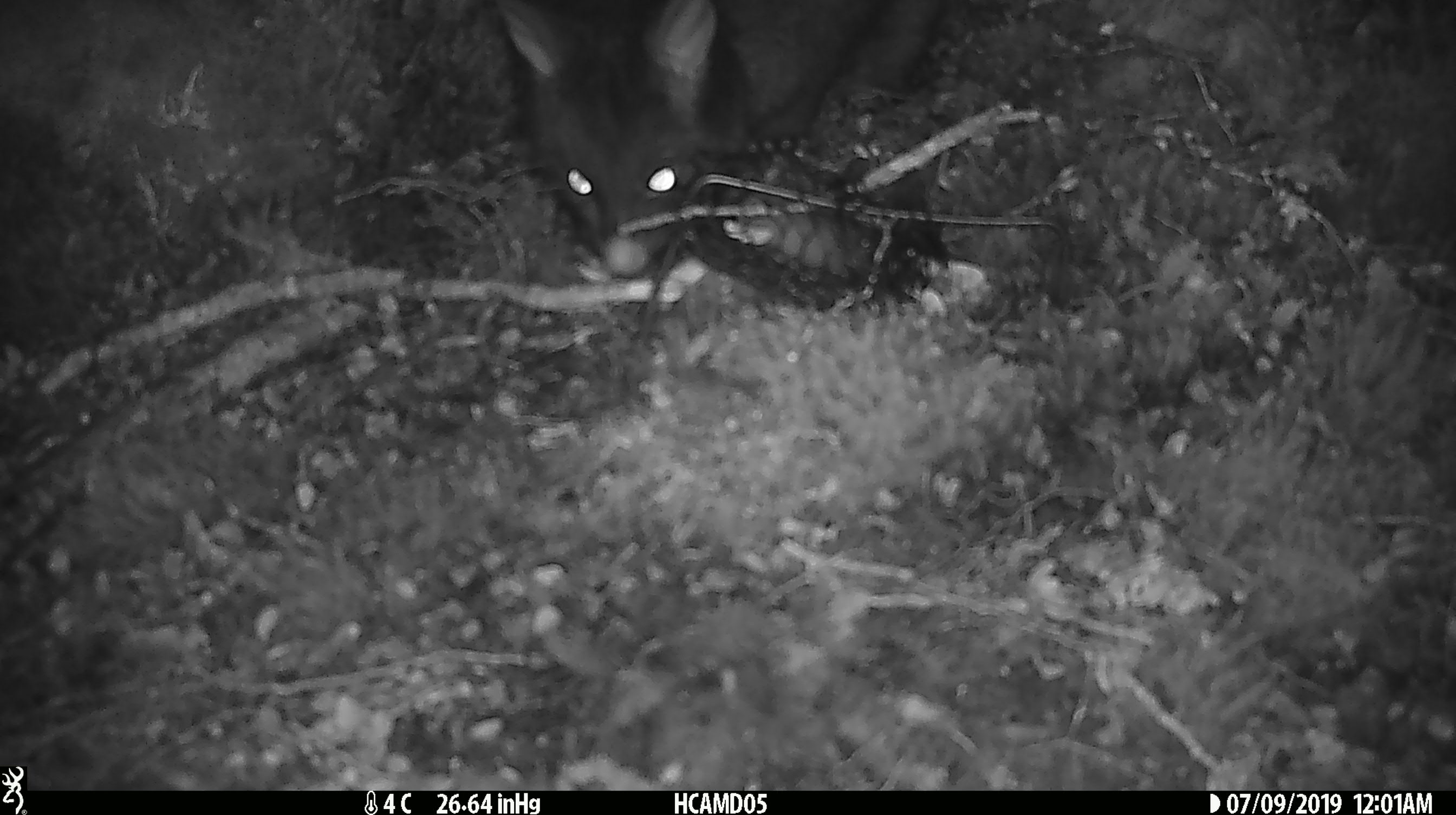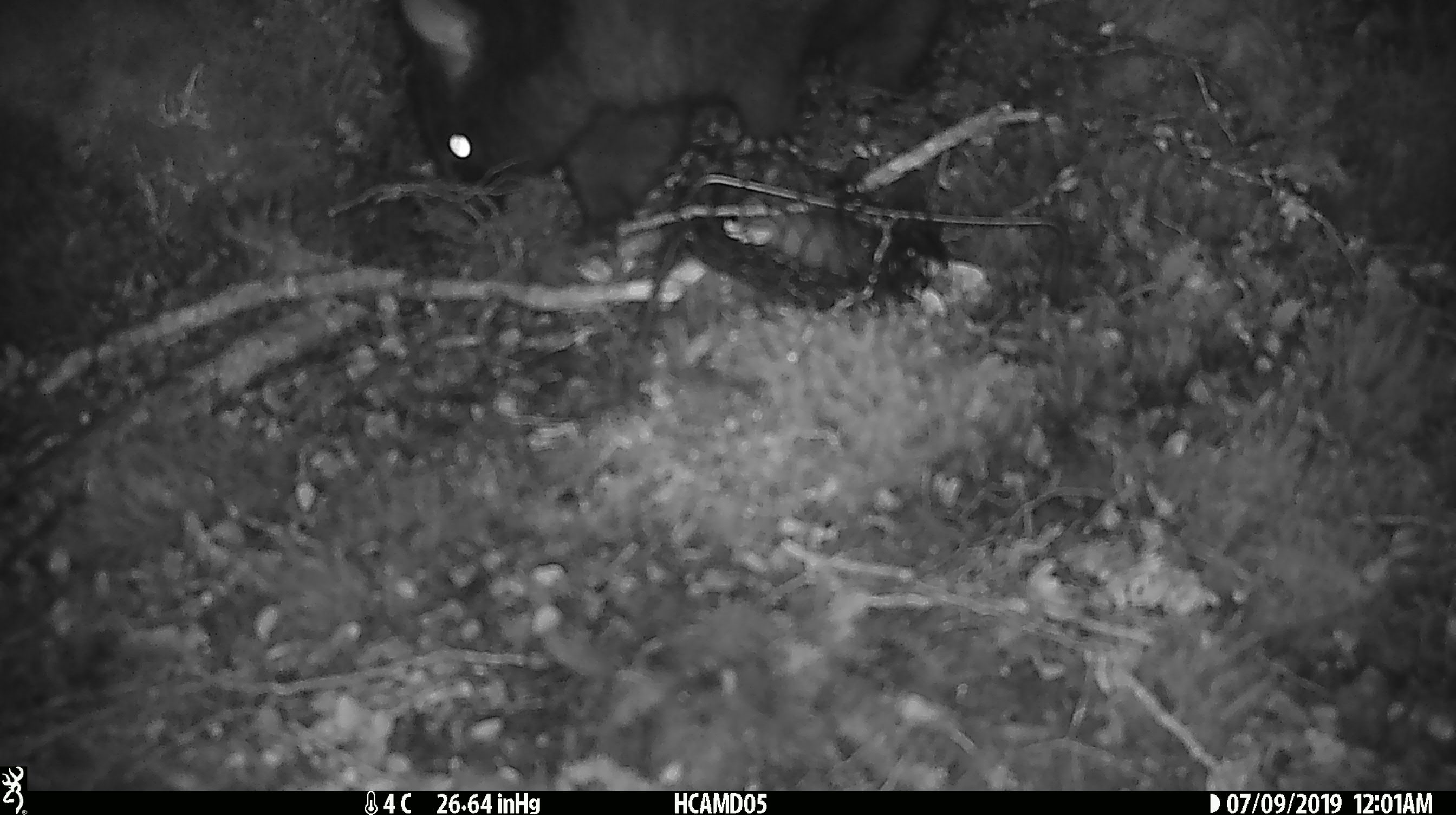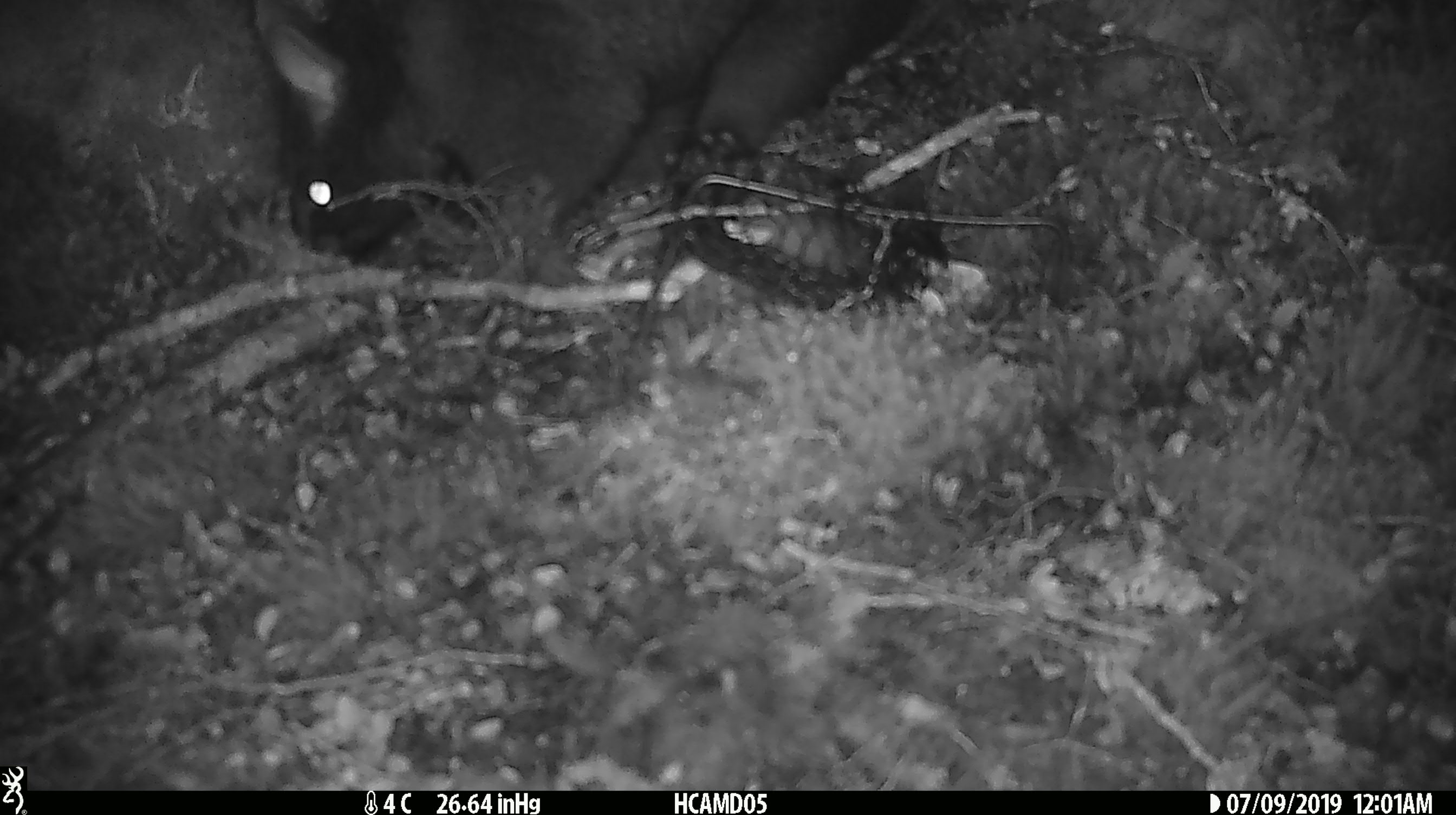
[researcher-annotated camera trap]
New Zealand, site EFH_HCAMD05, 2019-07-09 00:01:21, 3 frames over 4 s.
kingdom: Animalia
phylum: Chordata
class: Mammalia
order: Diprotodontia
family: Phalangeridae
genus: Trichosurus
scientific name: Trichosurus vulpecula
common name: common brushtail possum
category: possum